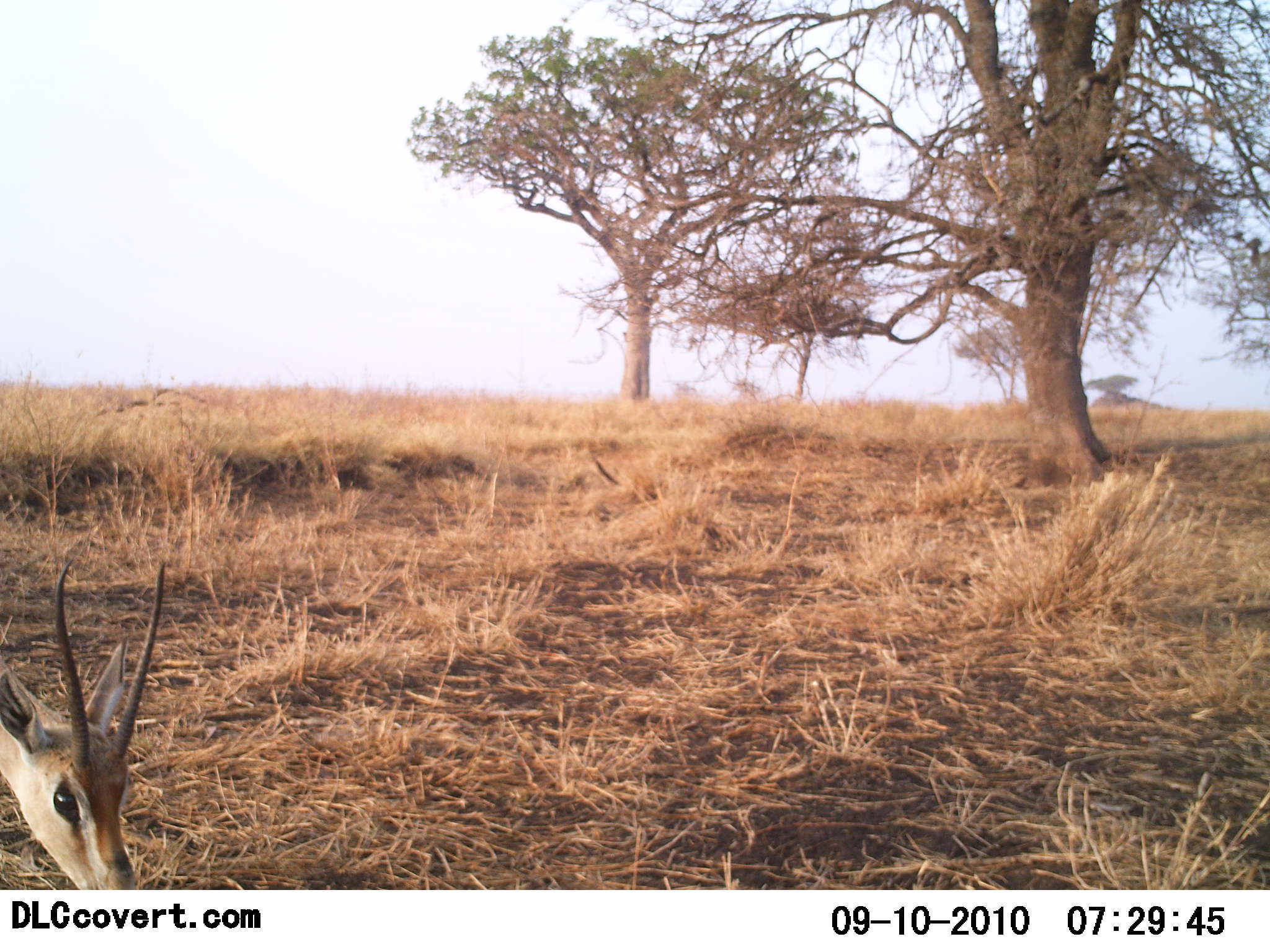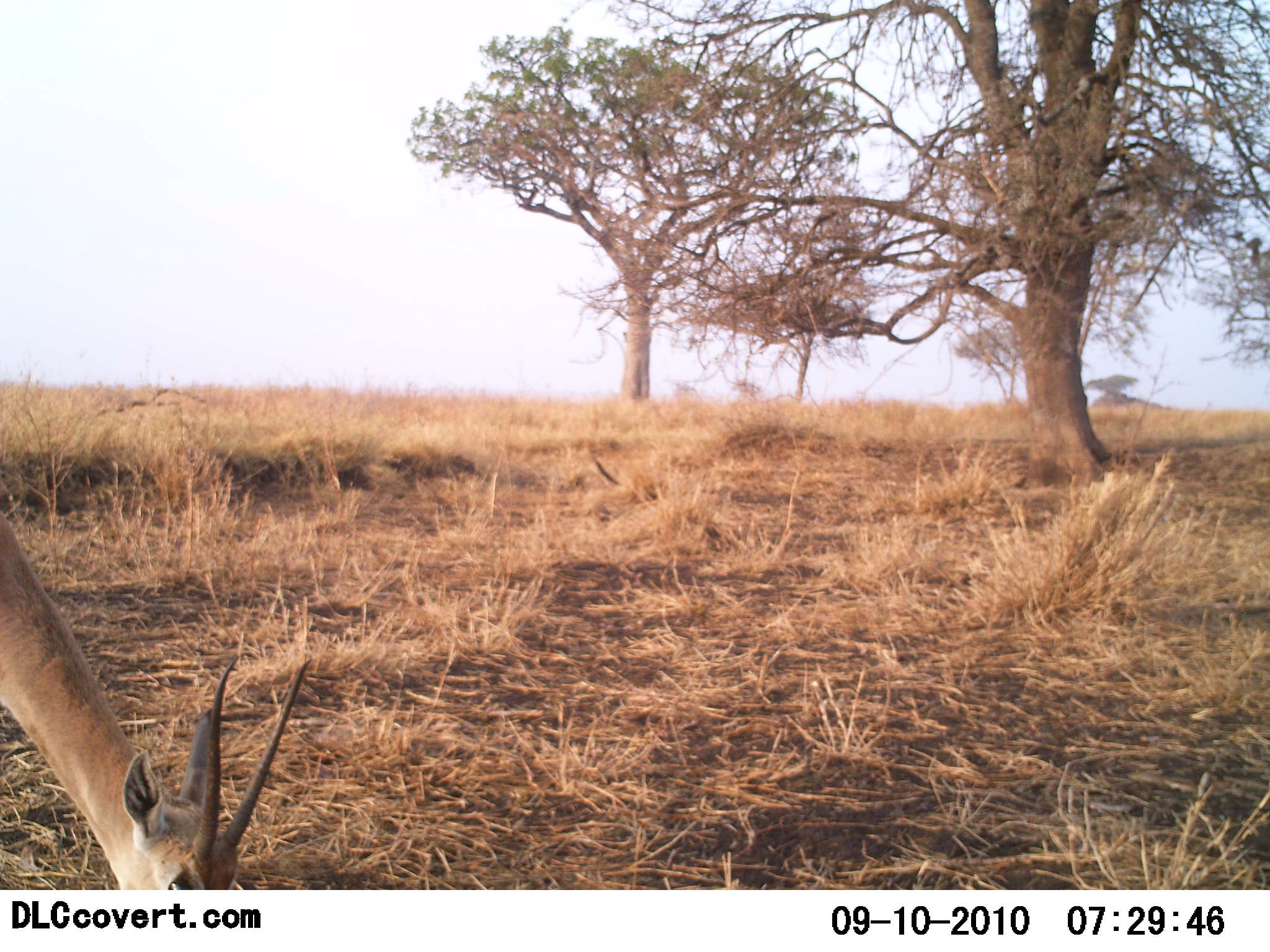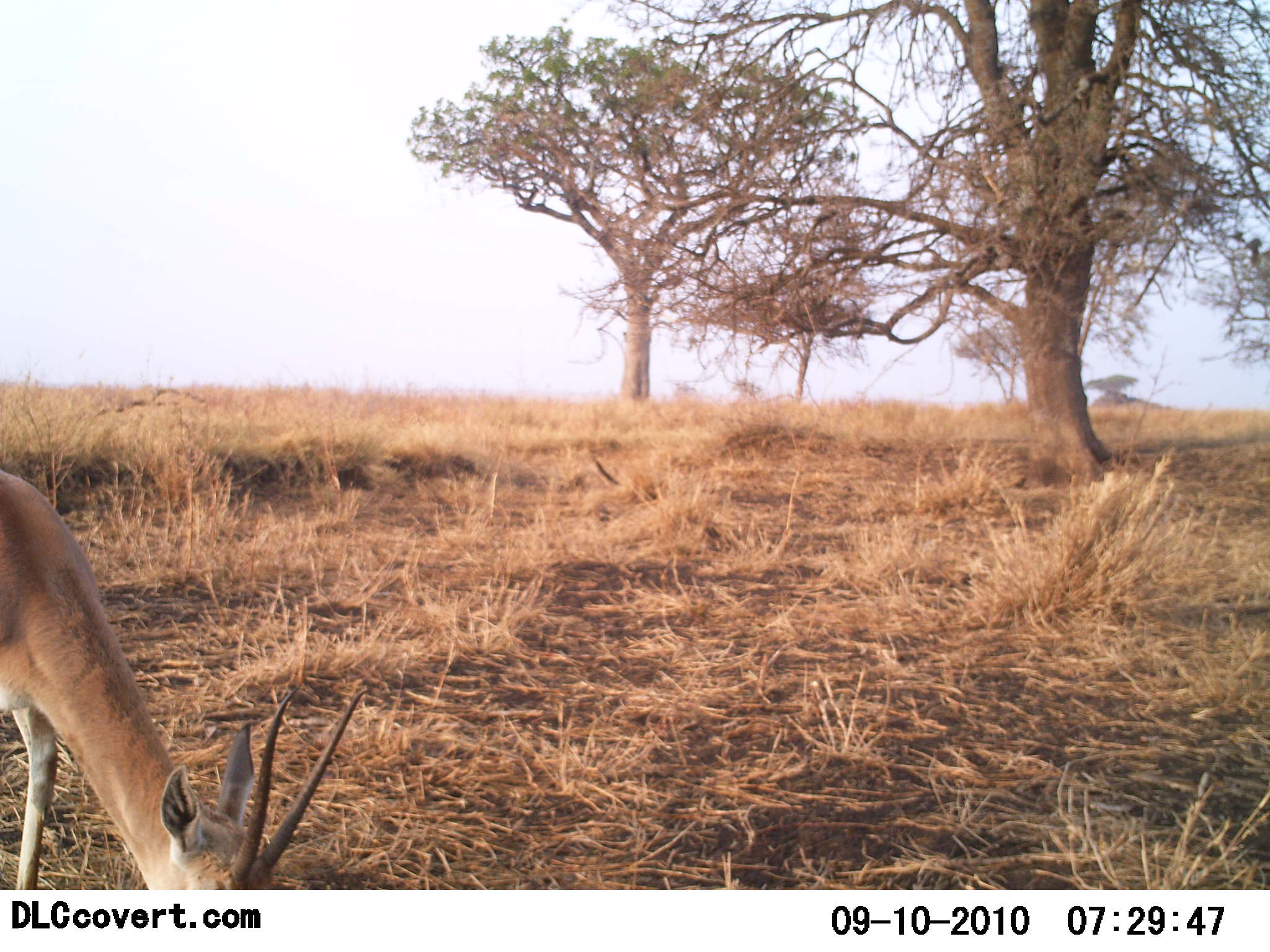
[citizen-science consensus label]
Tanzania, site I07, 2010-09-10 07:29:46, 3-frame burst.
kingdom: Animalia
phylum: Chordata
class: Mammalia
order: Artiodactyla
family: Bovidae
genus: Nanger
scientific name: Nanger granti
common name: grant's gazelle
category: gazellegrants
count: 1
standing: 23%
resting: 0%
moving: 15%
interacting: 0%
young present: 0%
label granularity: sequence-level